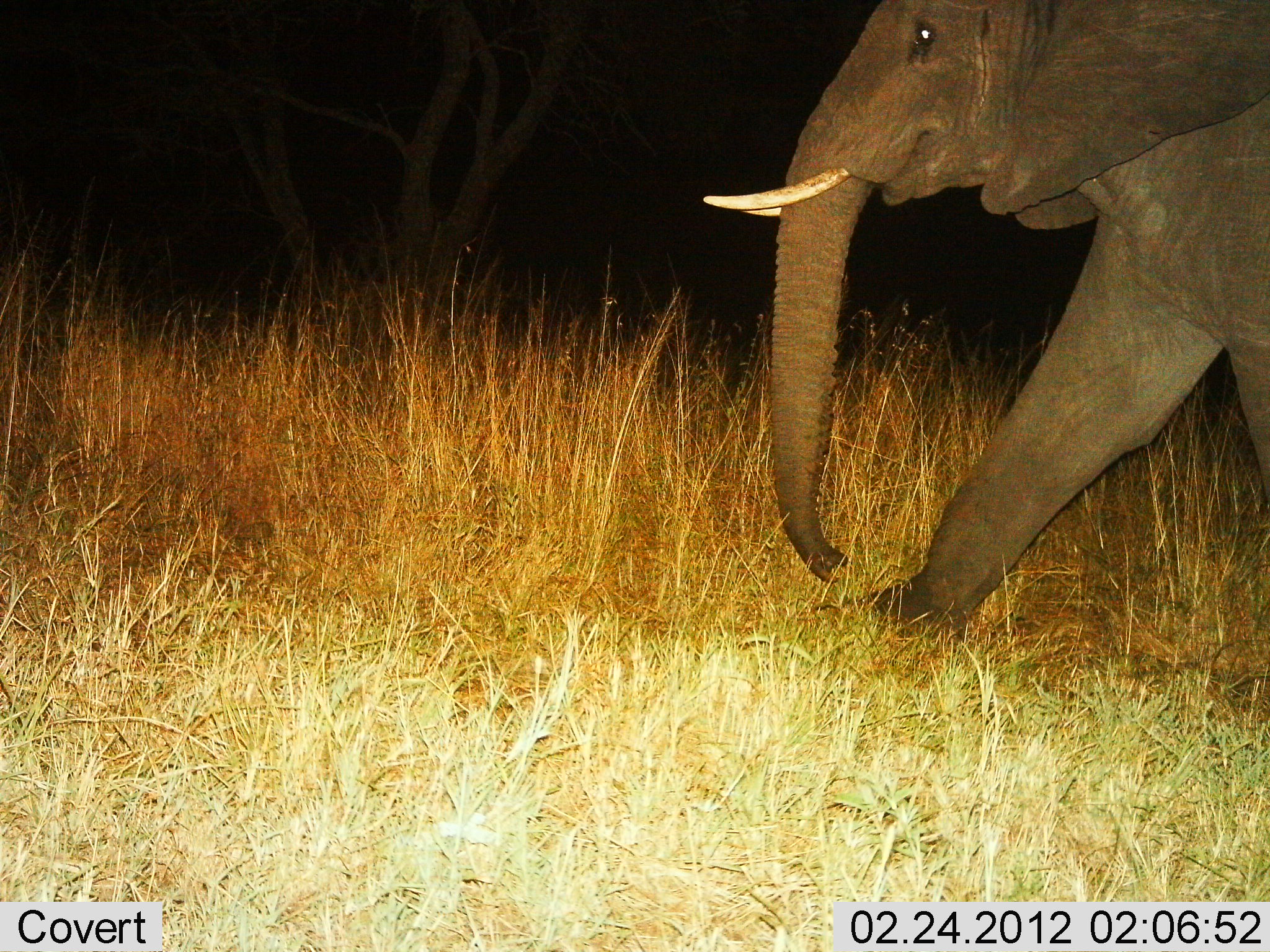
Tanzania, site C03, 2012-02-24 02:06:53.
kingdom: Animalia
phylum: Chordata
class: Mammalia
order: Proboscidea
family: Elephantidae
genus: Loxodonta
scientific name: Loxodonta africana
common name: african bush elephant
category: elephant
Elephant (african bush elephant) (Loxodonta africana), count 1. Behavior (volunteer vote fractions): standing 13%, resting 0%, moving 87%, interacting 0%. Young present (vote fraction): 0%. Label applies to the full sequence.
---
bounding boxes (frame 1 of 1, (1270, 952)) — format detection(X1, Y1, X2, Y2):
animal: detection(700, 0, 1270, 648)